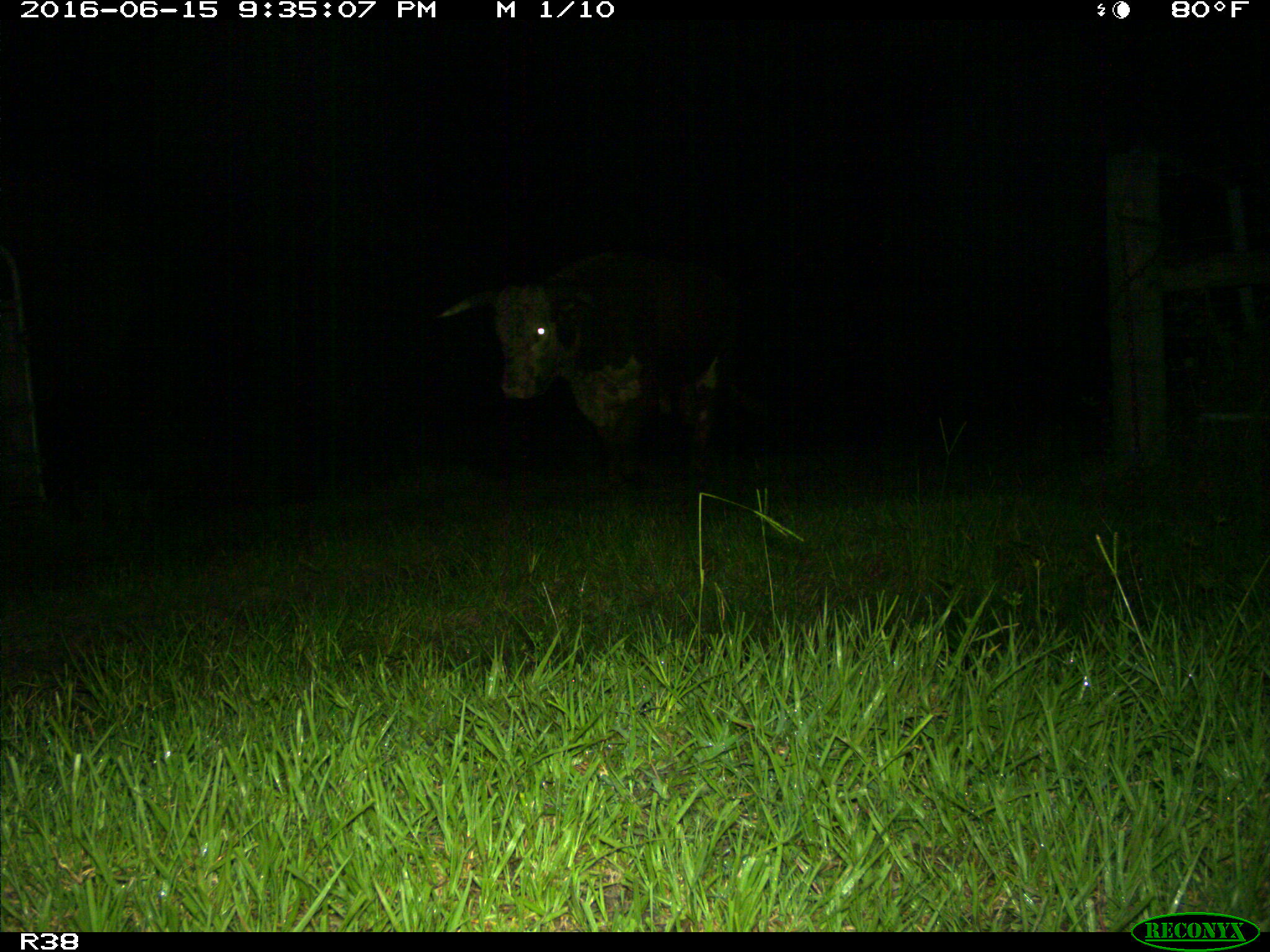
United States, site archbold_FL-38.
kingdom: Animalia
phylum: Chordata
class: Mammalia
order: Artiodactyla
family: Bovidae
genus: Bos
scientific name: Bos taurus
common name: domestic cow